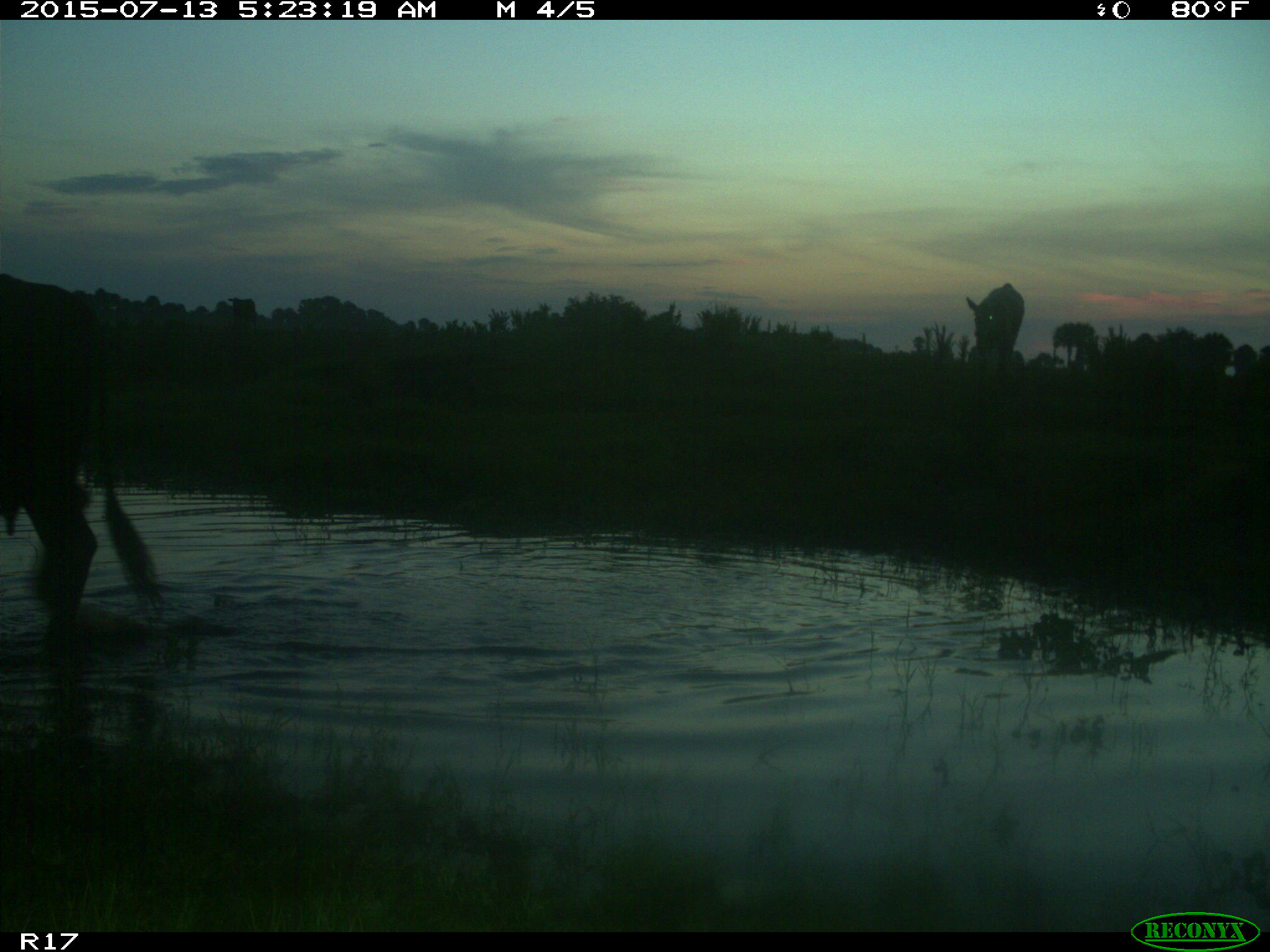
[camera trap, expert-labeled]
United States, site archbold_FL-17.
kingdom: Animalia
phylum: Chordata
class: Mammalia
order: Artiodactyla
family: Bovidae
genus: Bos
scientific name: Bos taurus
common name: domestic cow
Bos taurus (domestic cow).